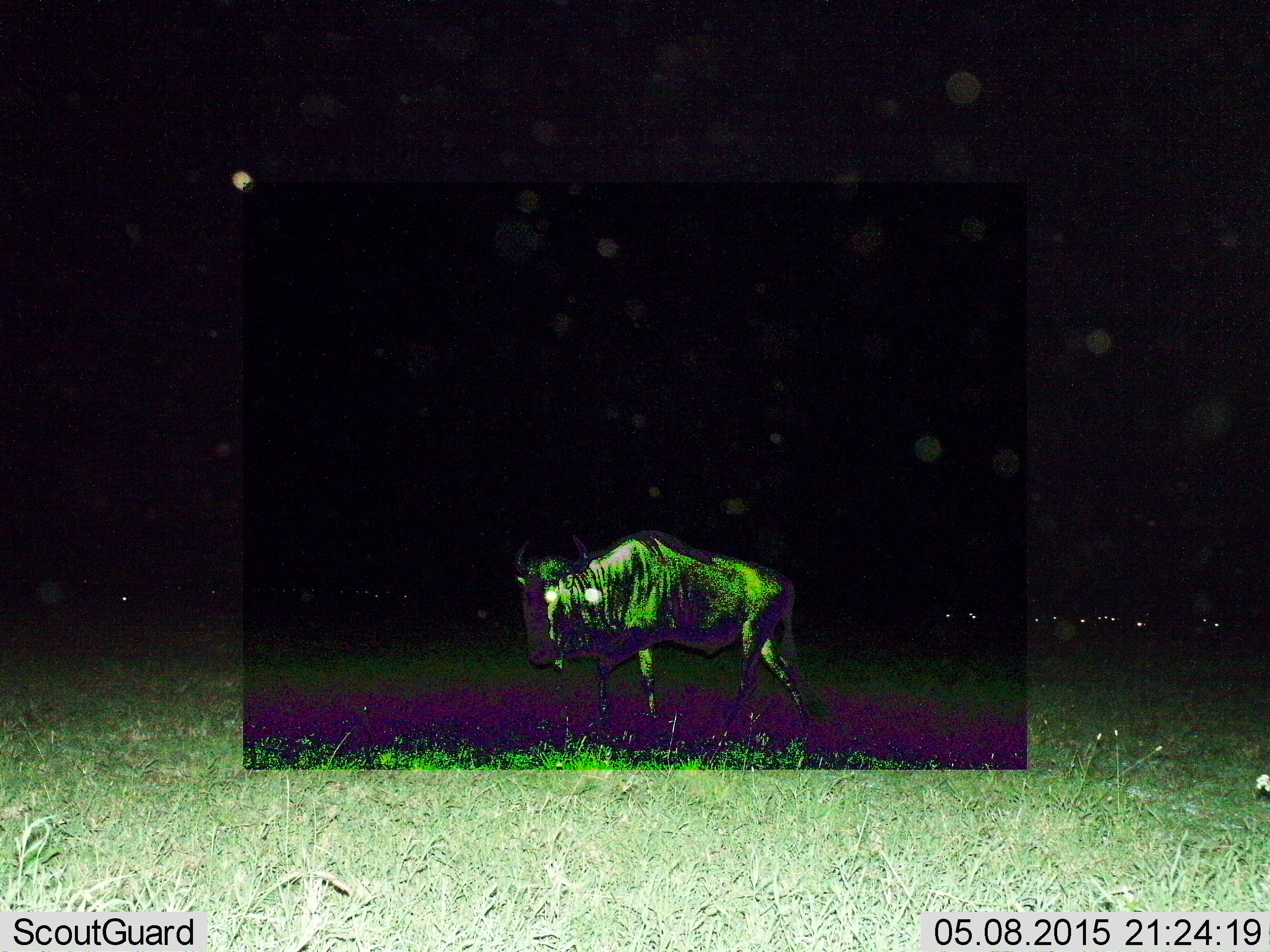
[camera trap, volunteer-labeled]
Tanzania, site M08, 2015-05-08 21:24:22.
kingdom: Animalia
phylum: Chordata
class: Mammalia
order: Artiodactyla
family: Bovidae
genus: Connochaetes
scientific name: Connochaetes taurinus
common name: blue wildebeest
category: wildebeest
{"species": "wildebeest (blue wildebeest) (Connochaetes taurinus)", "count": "1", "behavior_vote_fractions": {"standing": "50%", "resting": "10%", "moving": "70%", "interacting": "0%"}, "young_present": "0%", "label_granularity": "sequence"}